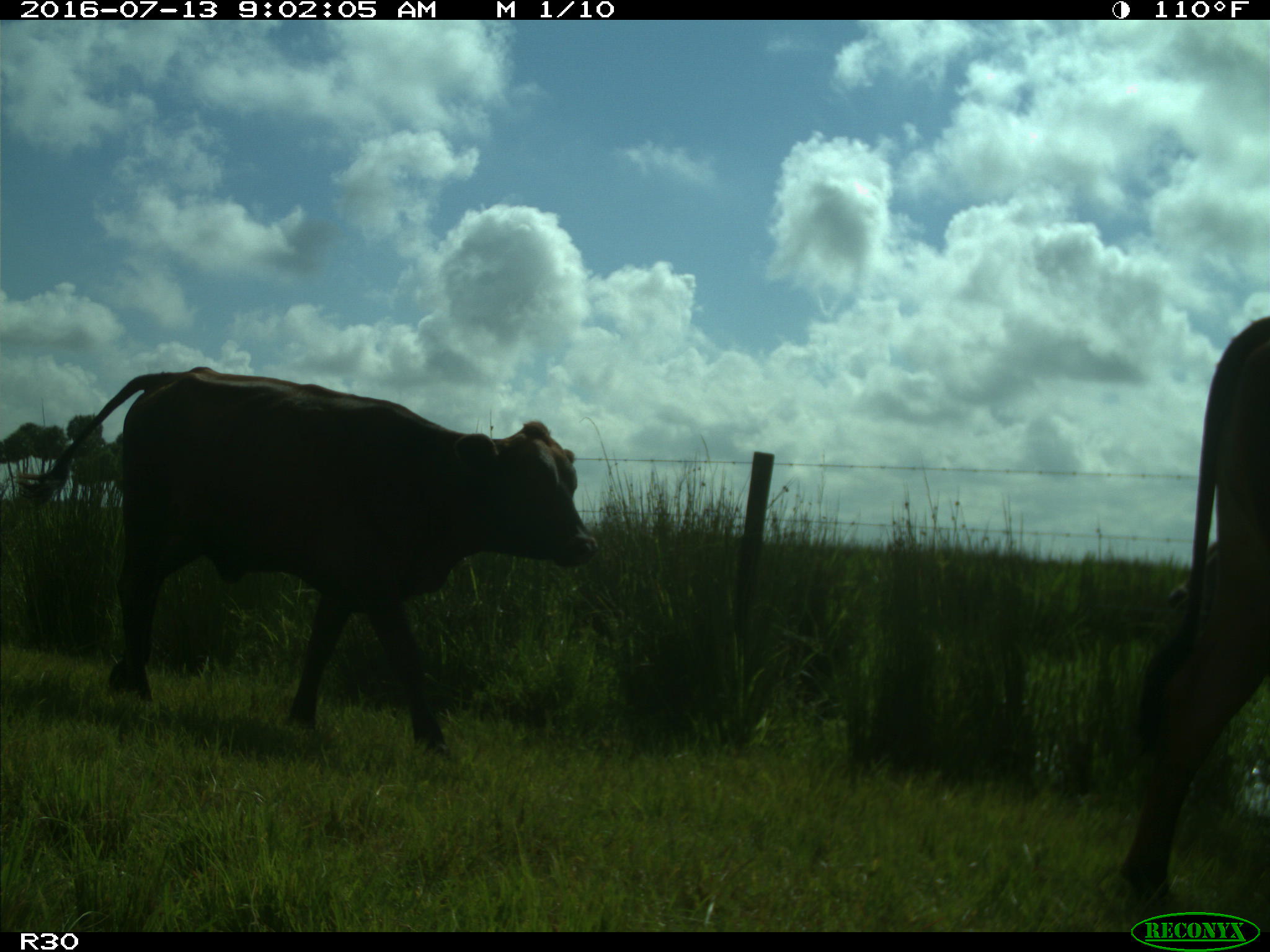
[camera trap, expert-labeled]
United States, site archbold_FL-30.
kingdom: Animalia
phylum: Chordata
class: Mammalia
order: Artiodactyla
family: Bovidae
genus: Bos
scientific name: Bos taurus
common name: domestic cow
Bos taurus (domestic cow).